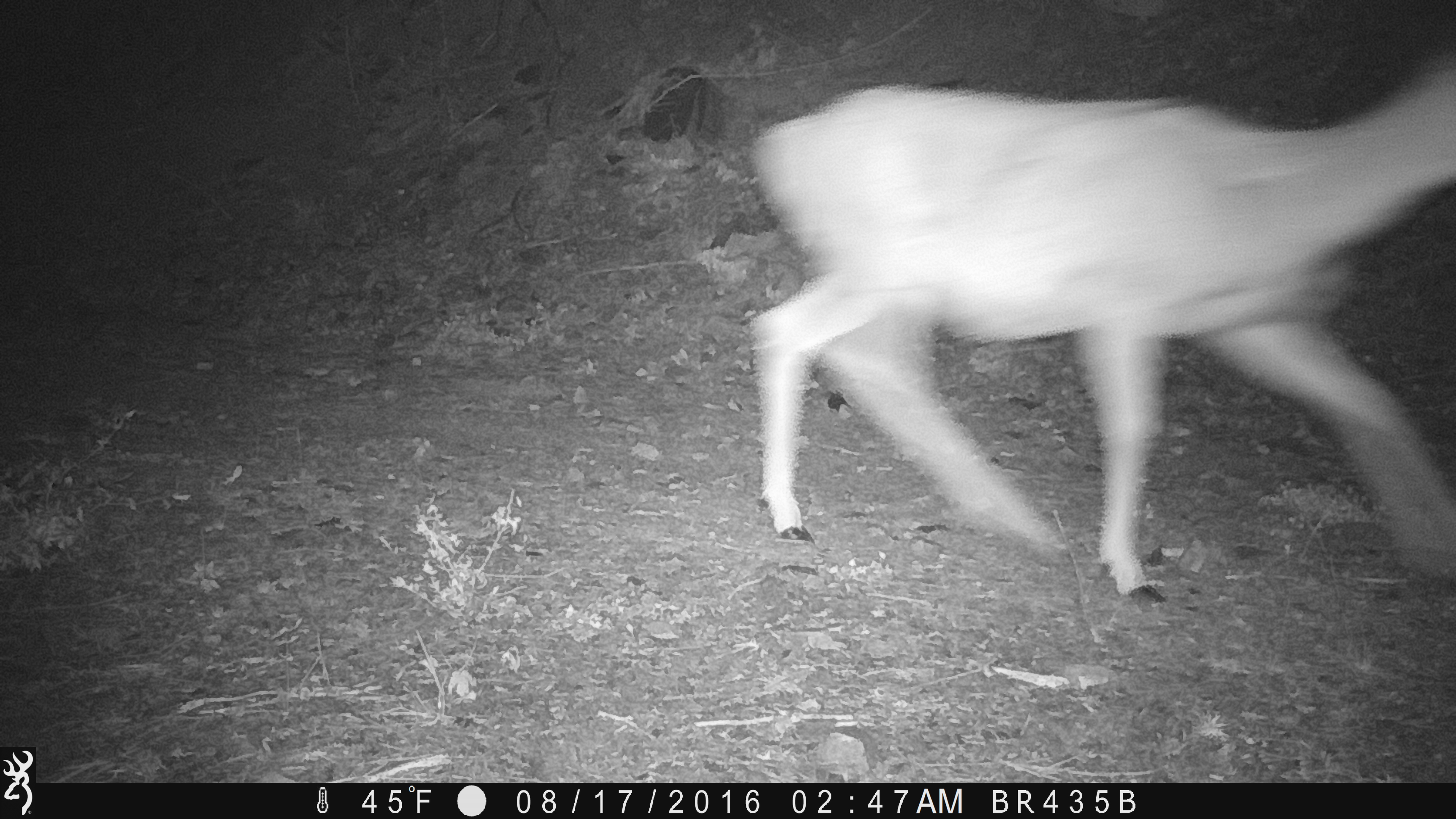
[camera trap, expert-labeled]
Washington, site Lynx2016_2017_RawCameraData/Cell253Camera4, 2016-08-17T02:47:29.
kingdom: Animalia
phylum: Chordata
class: Mammalia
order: Artiodactyla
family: Cervidae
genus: Odocoileus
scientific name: Odocoileus hemionus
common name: mule deer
Odocoileus hemionus (mule deer). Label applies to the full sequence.